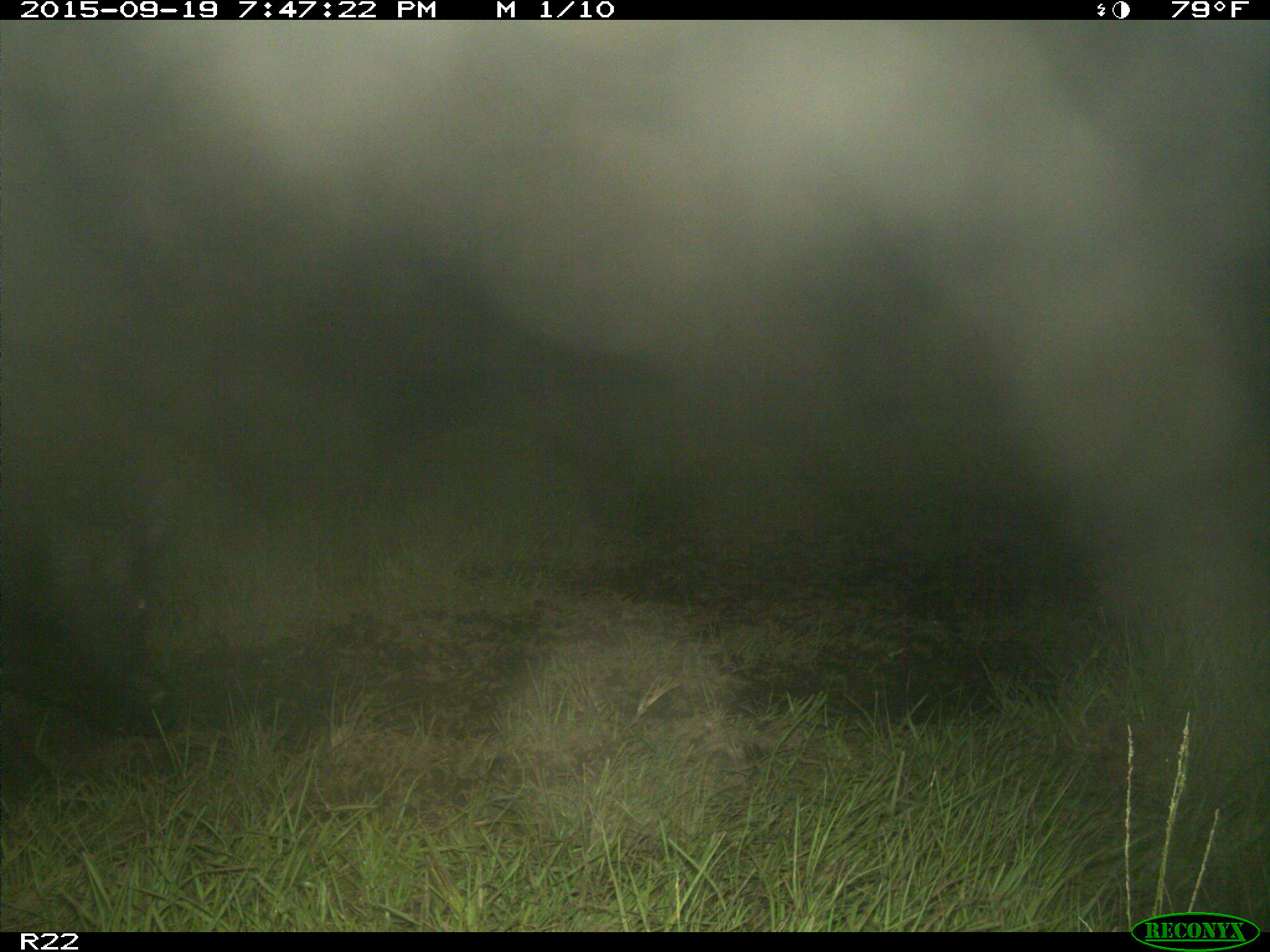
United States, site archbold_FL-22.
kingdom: Animalia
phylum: Chordata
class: Mammalia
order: Artiodactyla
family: Suidae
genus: Sus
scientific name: Sus scrofa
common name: wild boar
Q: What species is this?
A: Sus scrofa (wild boar).